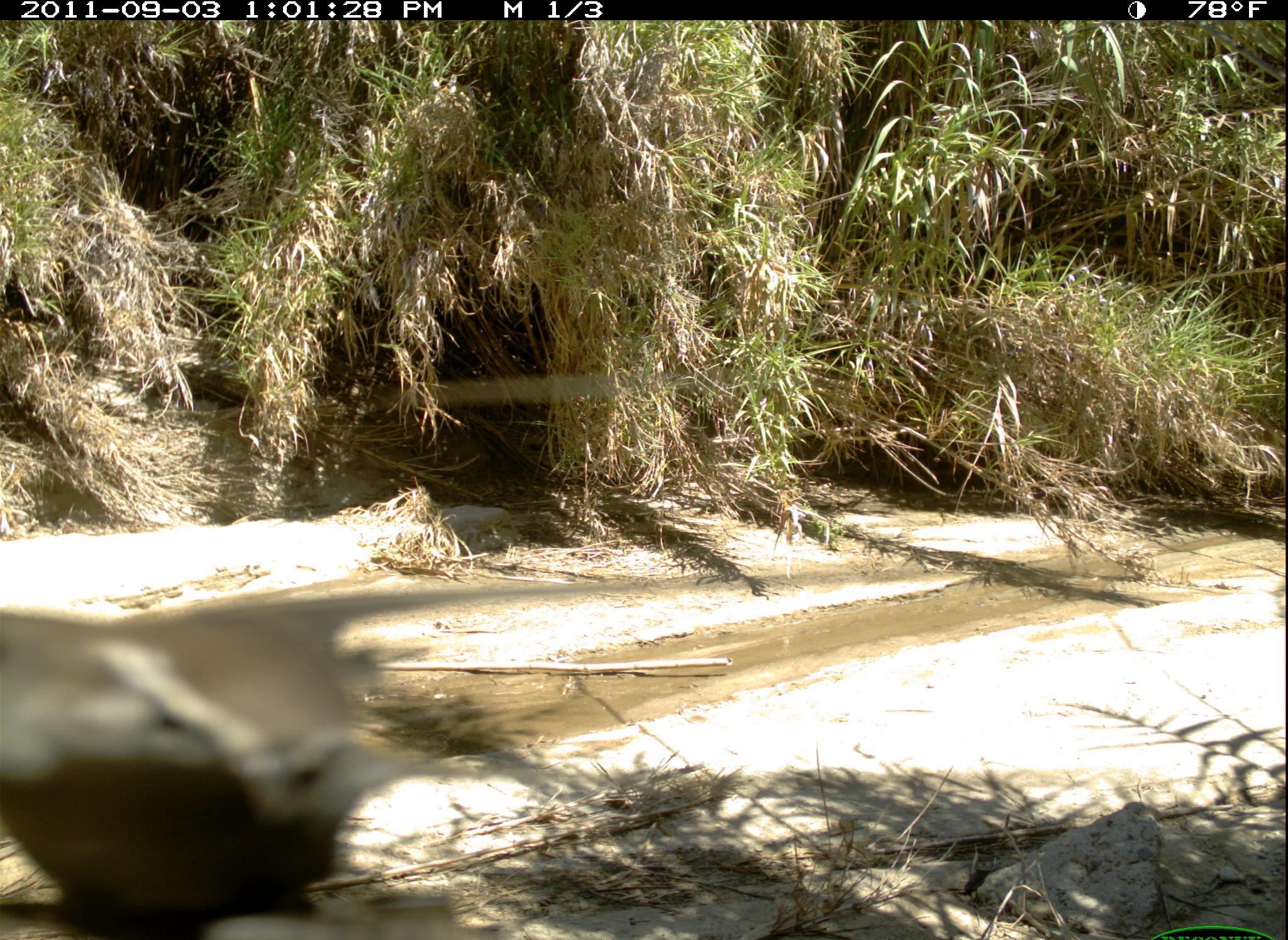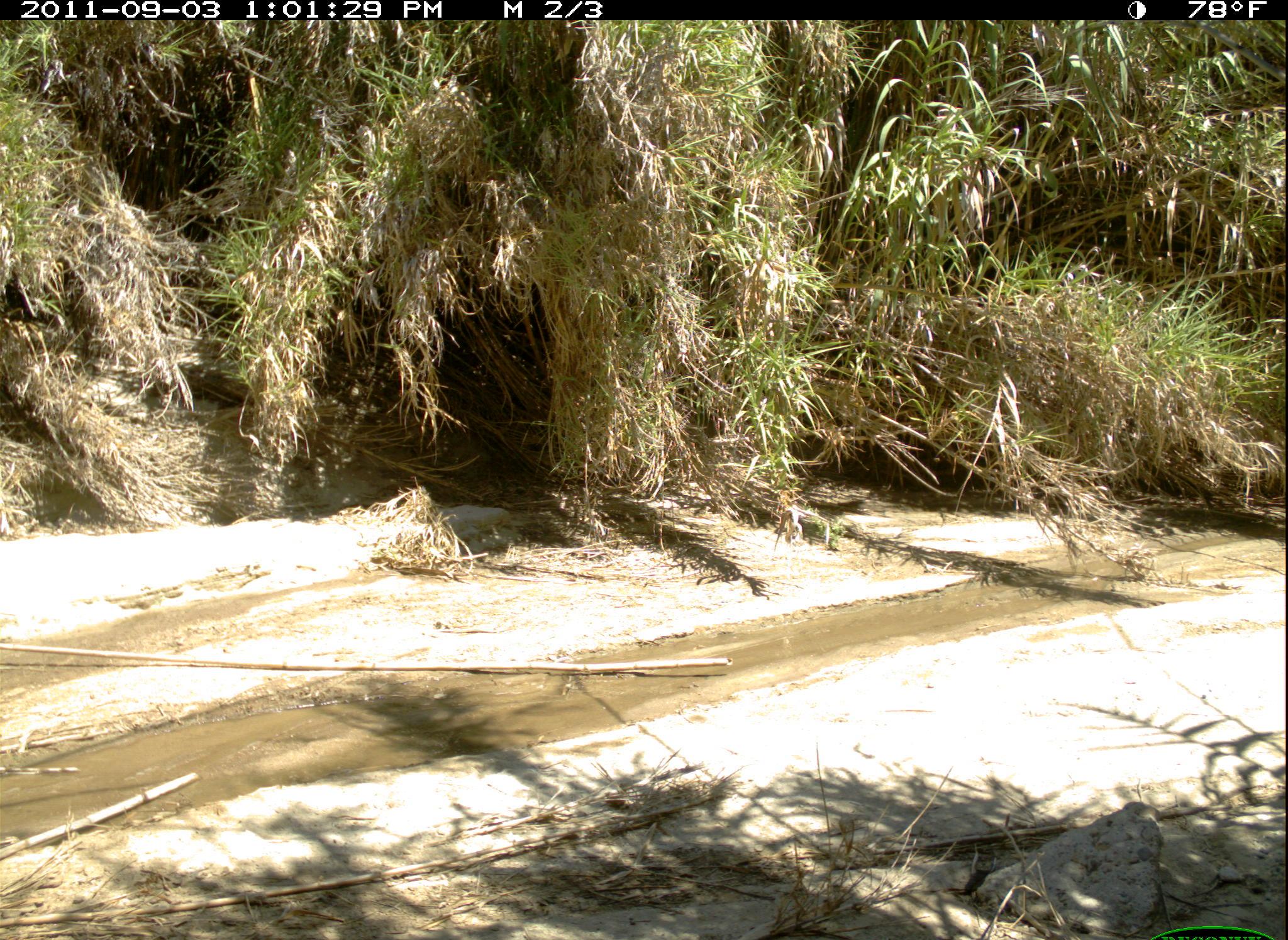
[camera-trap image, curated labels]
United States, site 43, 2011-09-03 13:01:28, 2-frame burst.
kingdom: Animalia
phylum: Chordata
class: Aves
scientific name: Aves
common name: bird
Bird (Aves).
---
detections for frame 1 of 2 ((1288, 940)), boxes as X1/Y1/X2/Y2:
bird: 2/562/440/931